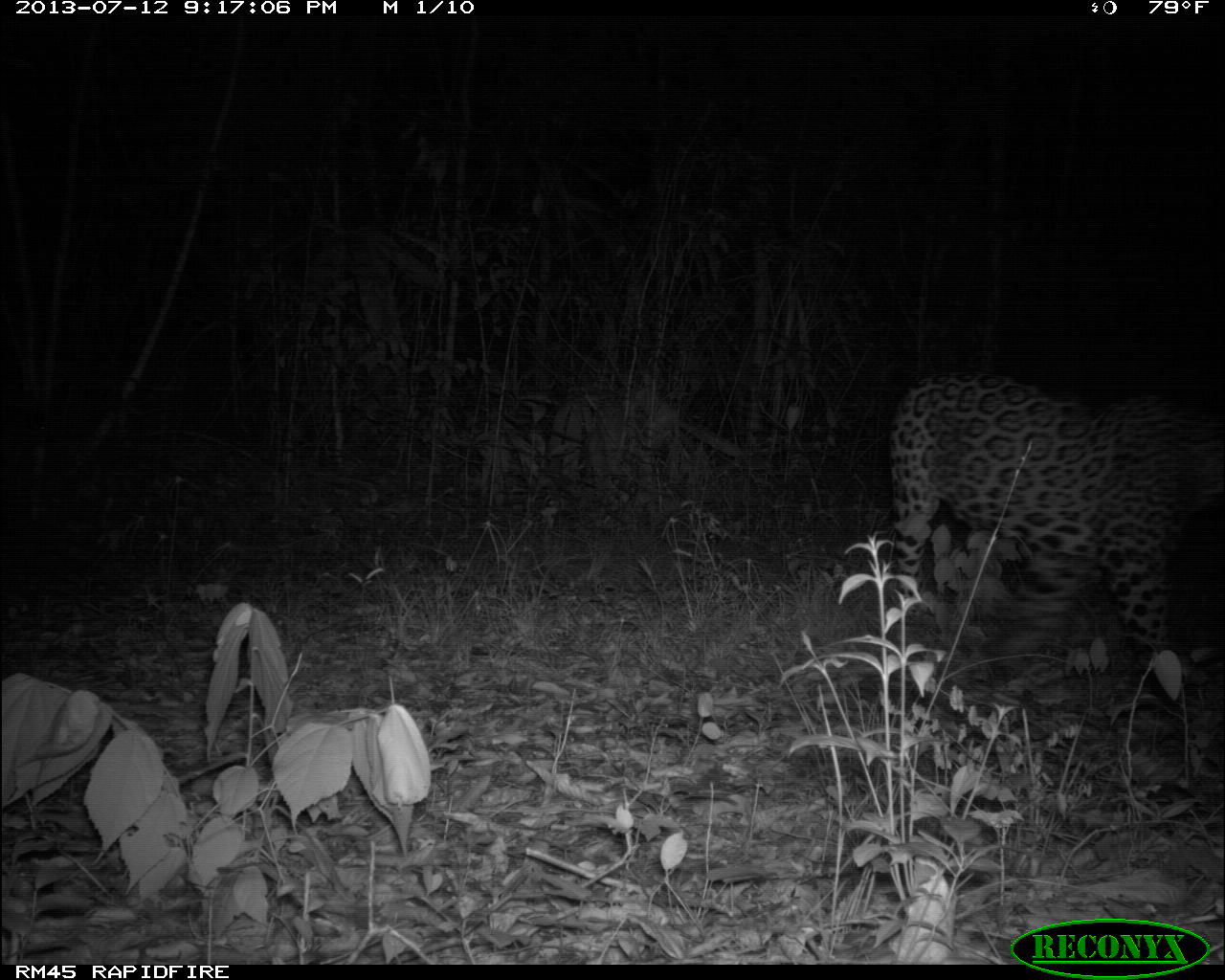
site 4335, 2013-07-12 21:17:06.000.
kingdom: Animalia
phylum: Chordata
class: Mammalia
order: Carnivora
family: Felidae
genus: Panthera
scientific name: Panthera onca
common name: jaguar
Panthera onca (jaguar), count 1, sex male.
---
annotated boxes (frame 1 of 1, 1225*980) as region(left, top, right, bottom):
panthera onca: region(885, 364, 1225, 708)